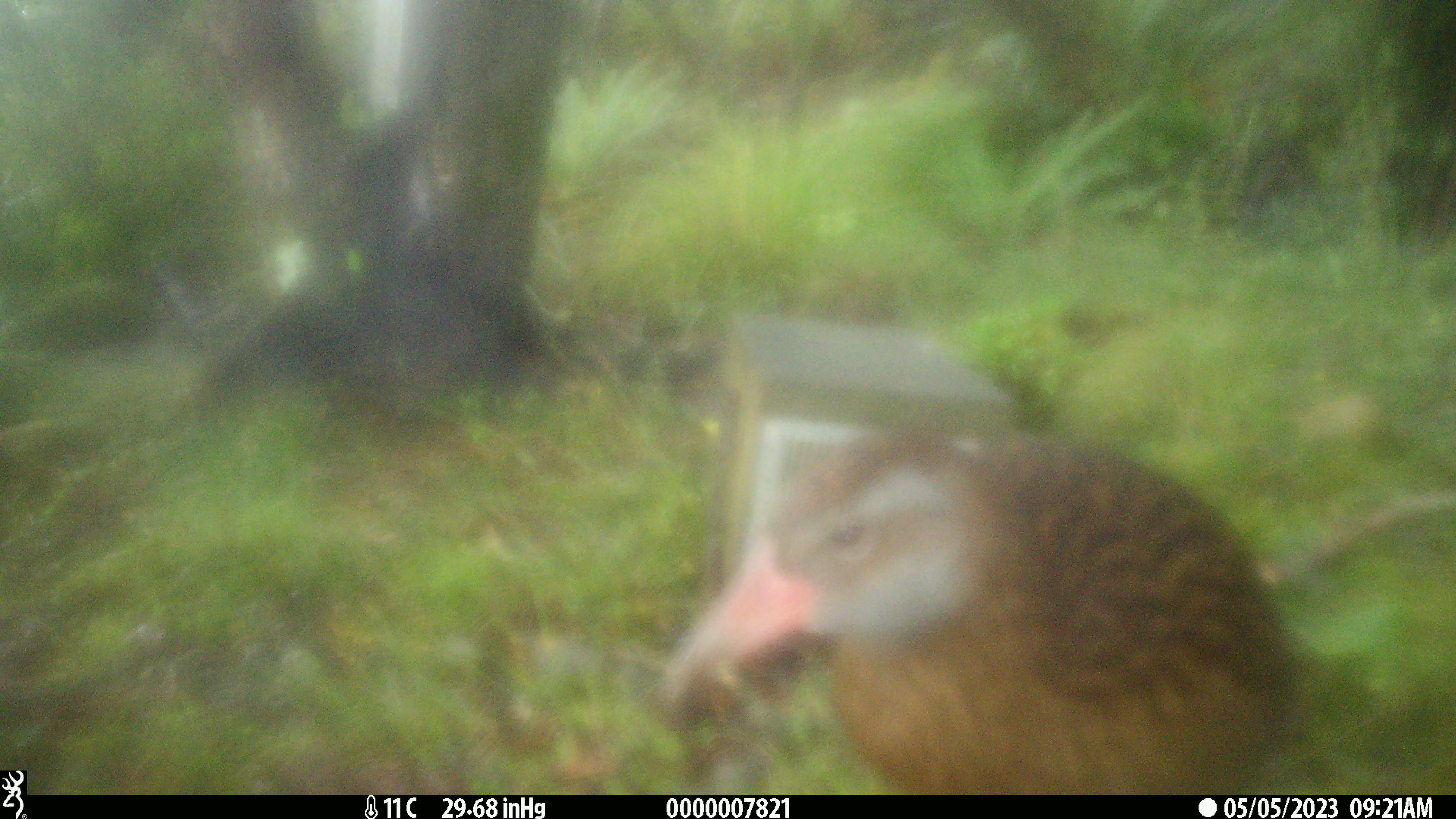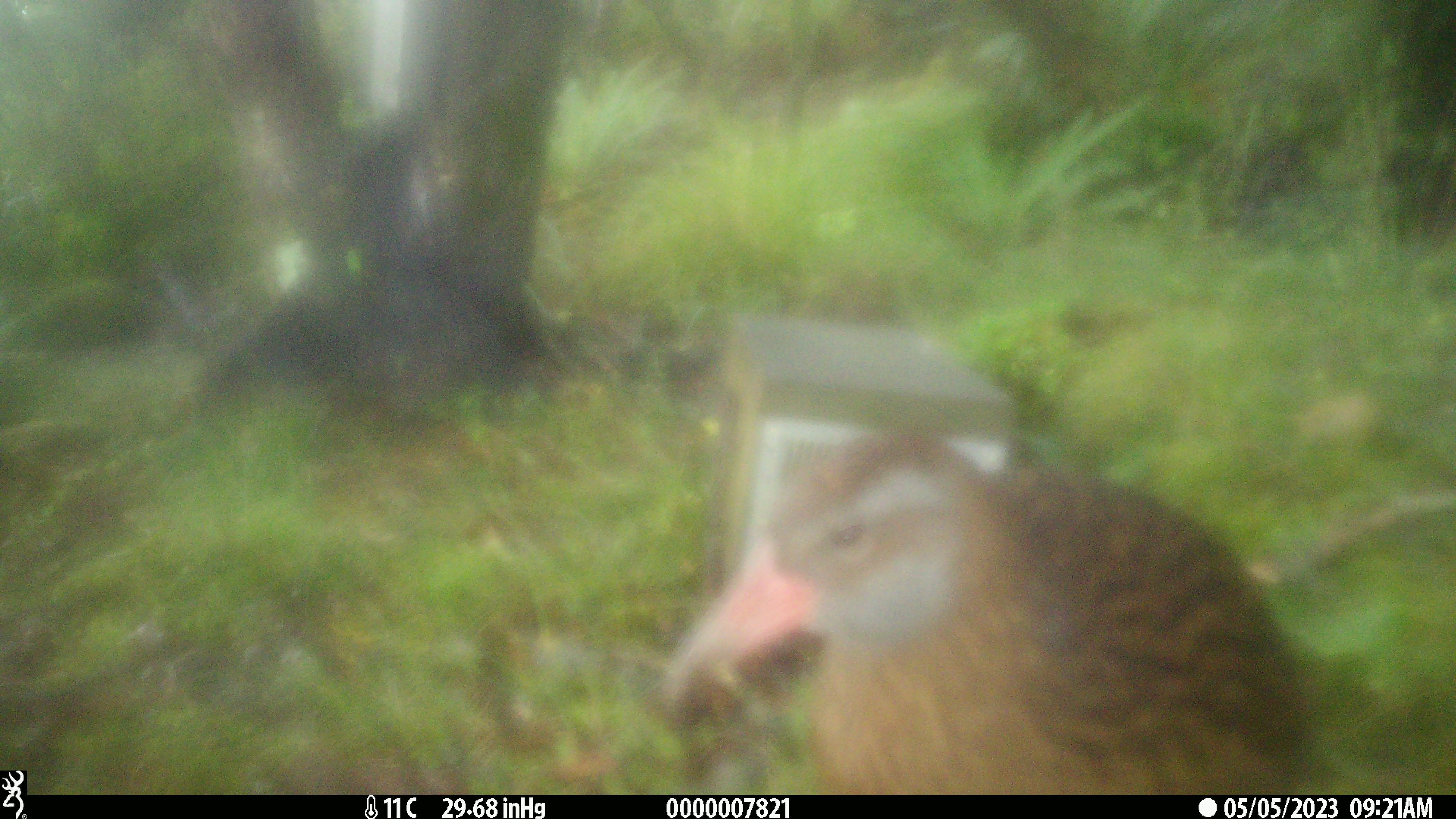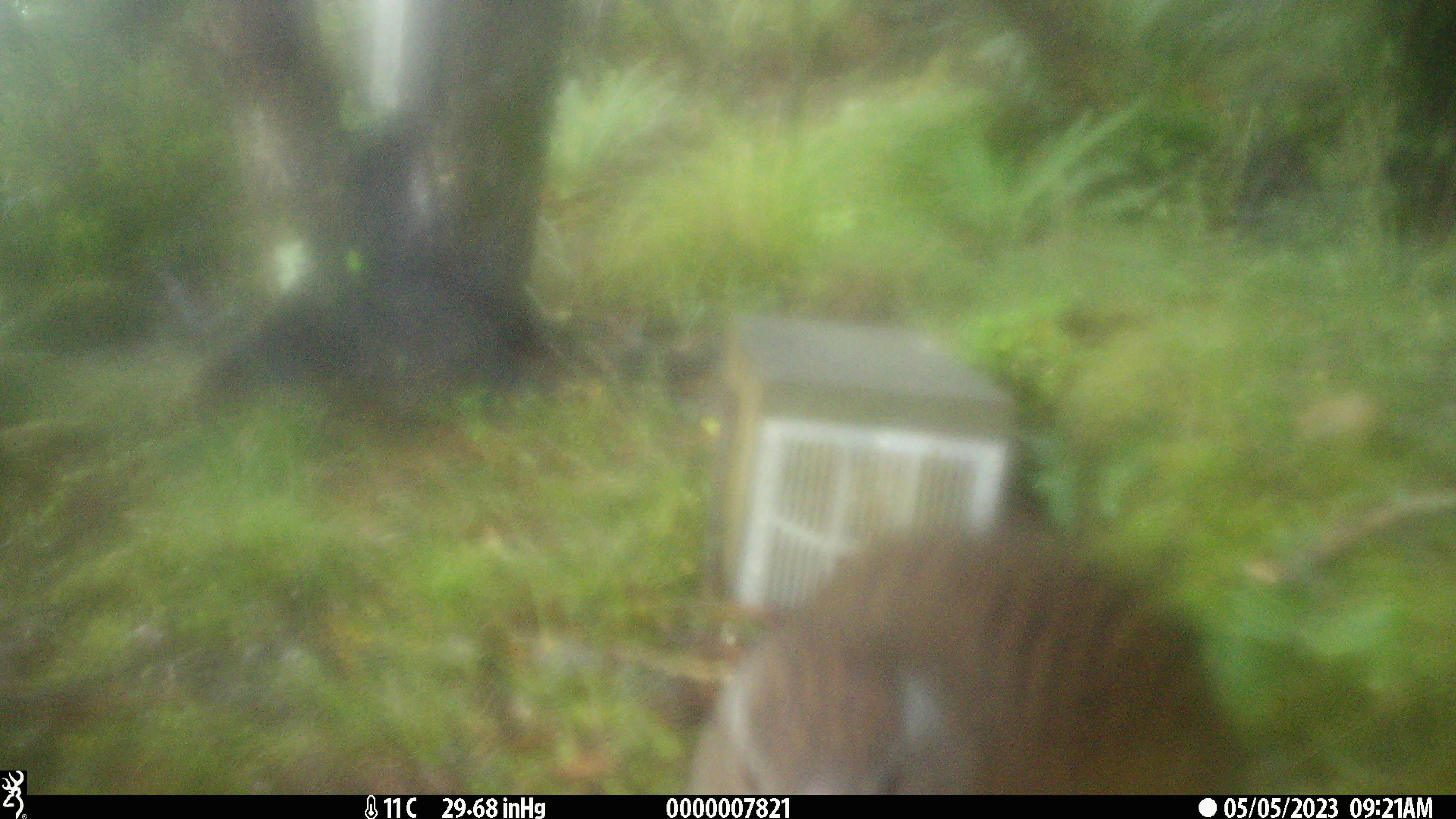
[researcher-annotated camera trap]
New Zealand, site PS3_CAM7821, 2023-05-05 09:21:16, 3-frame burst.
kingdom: Animalia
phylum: Chordata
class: Aves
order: Gruiformes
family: Rallidae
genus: Gallirallus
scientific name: Gallirallus australis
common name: weka